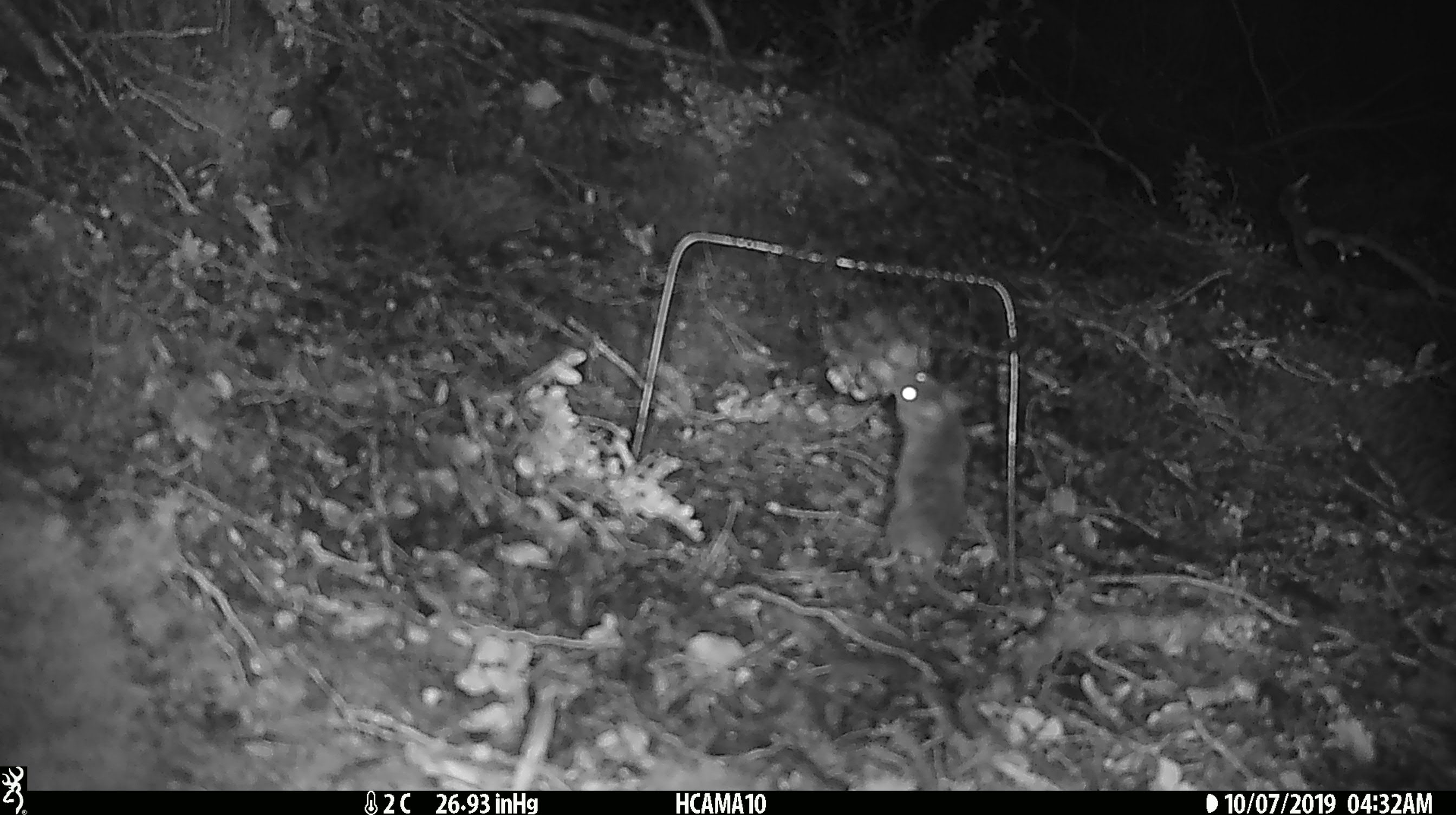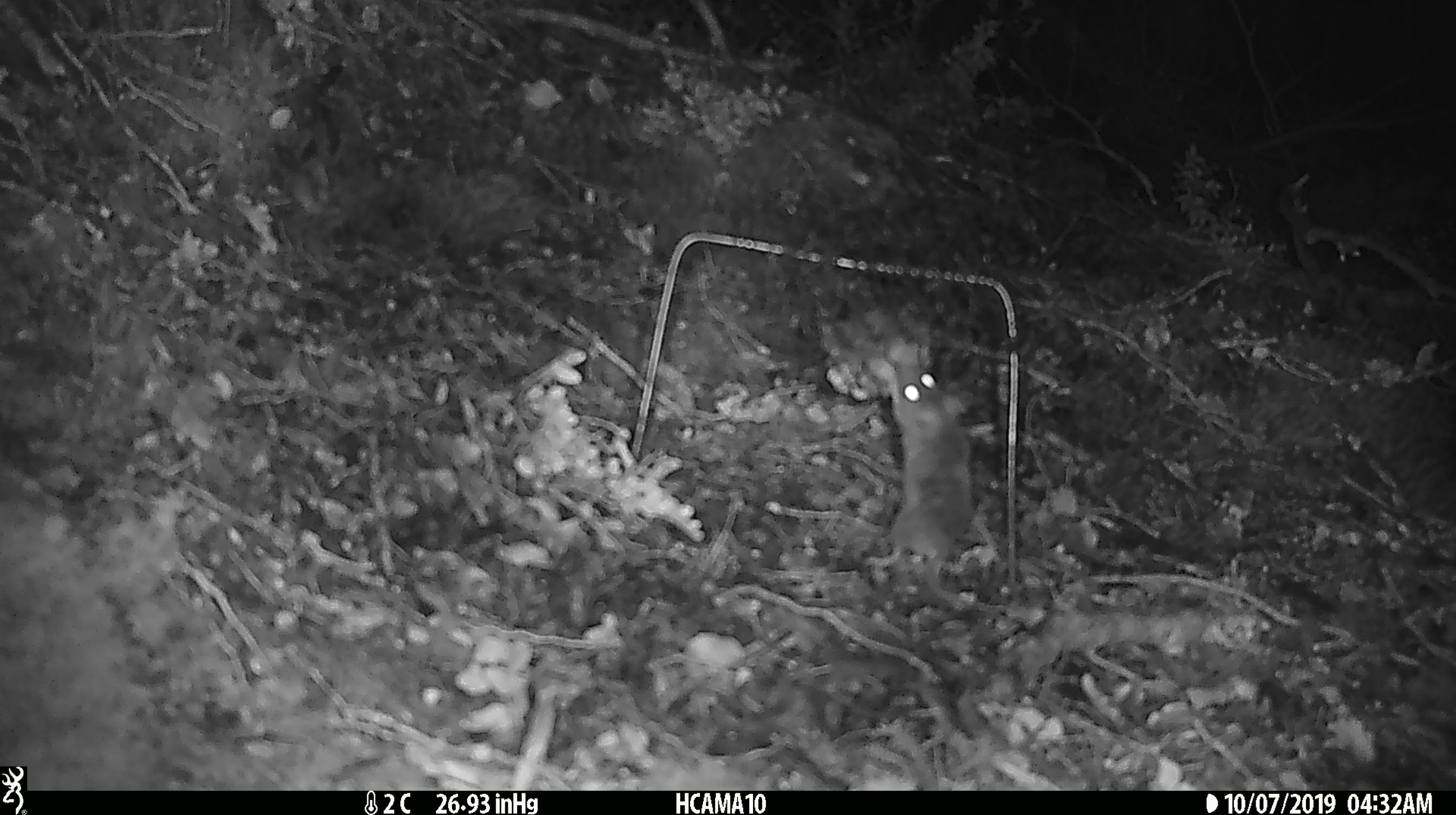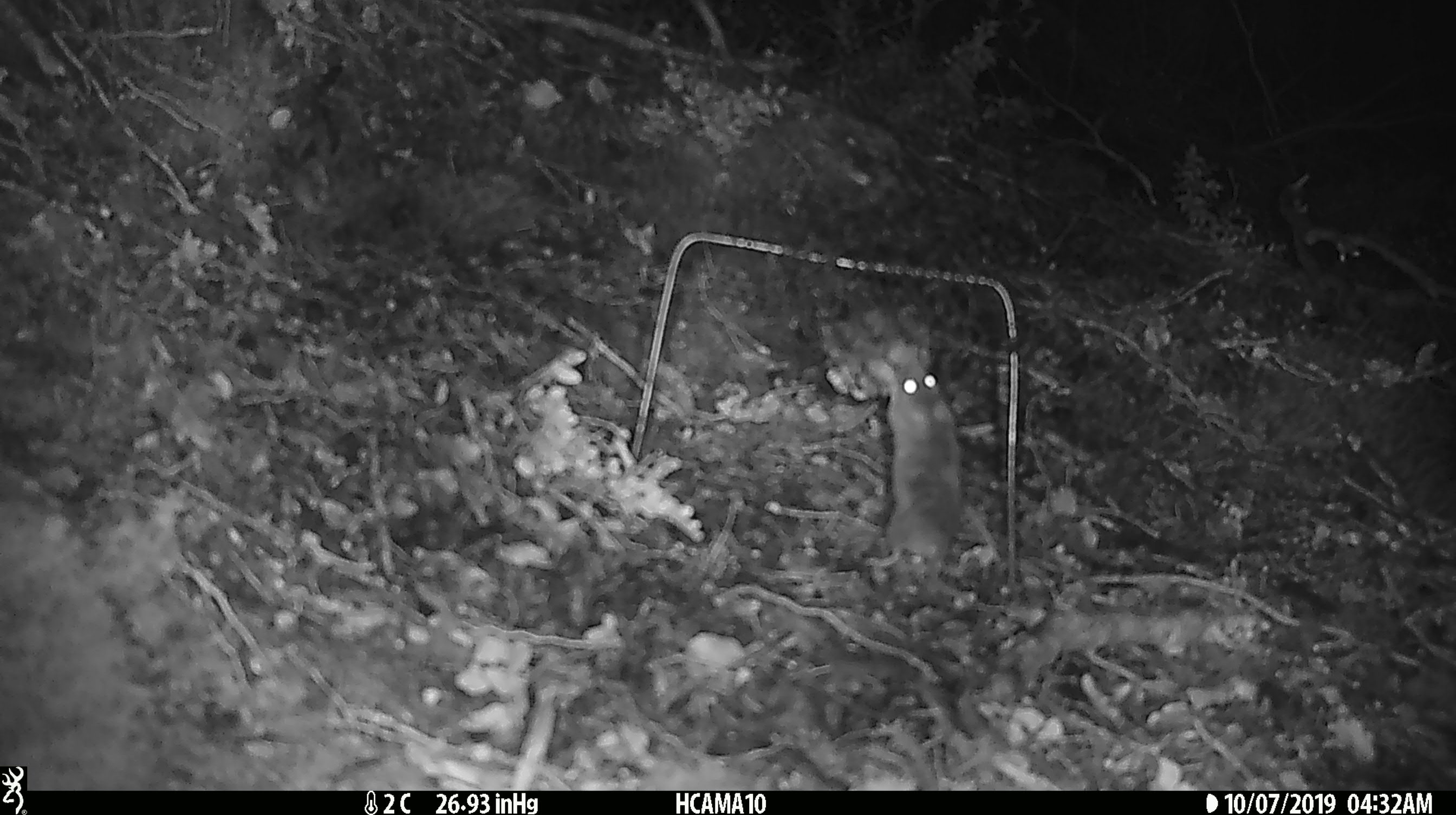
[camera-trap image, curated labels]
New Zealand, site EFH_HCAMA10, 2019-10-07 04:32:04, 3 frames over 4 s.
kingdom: Animalia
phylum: Chordata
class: Mammalia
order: Rodentia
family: Muridae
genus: Mus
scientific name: Mus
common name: mouse